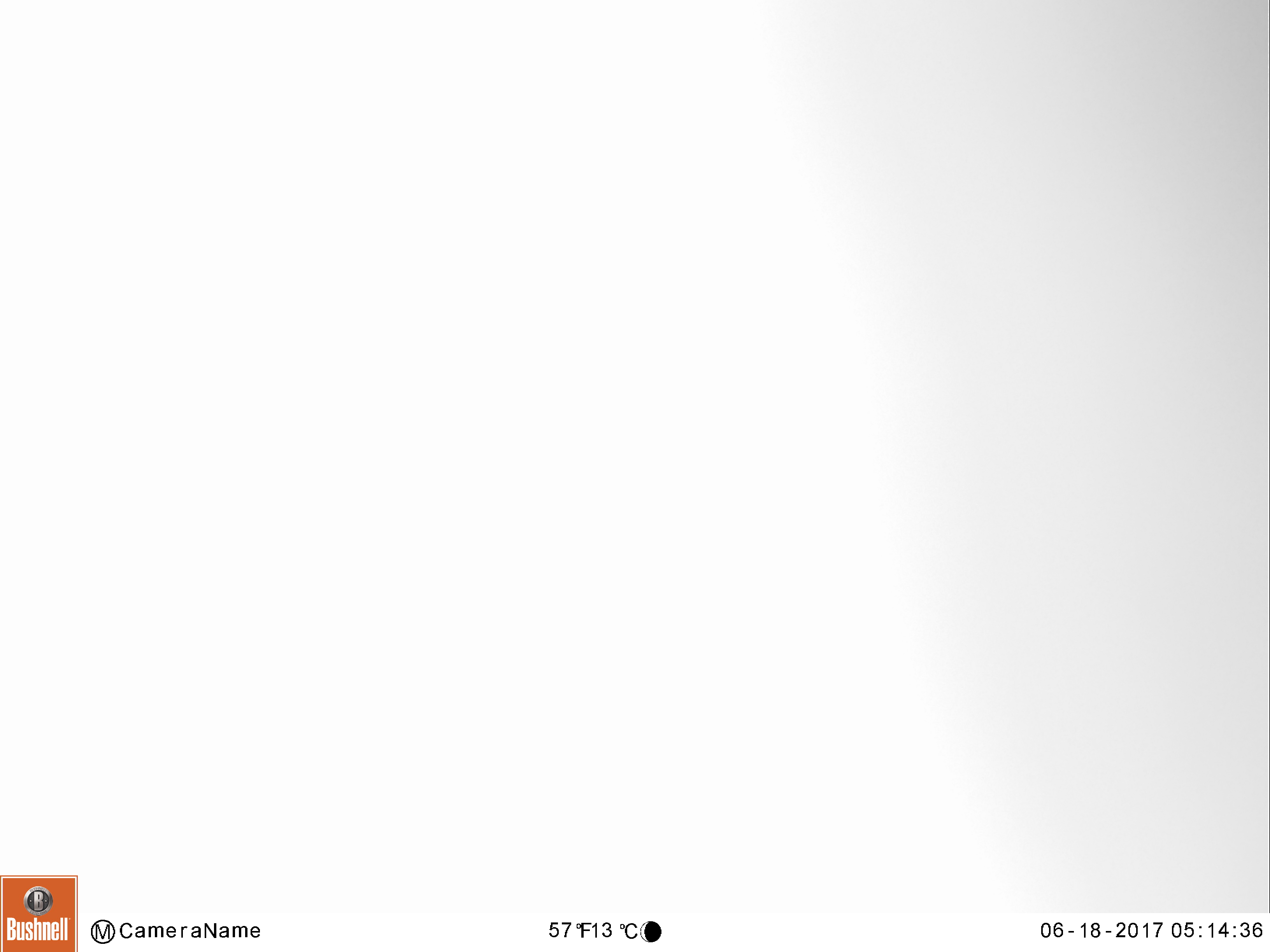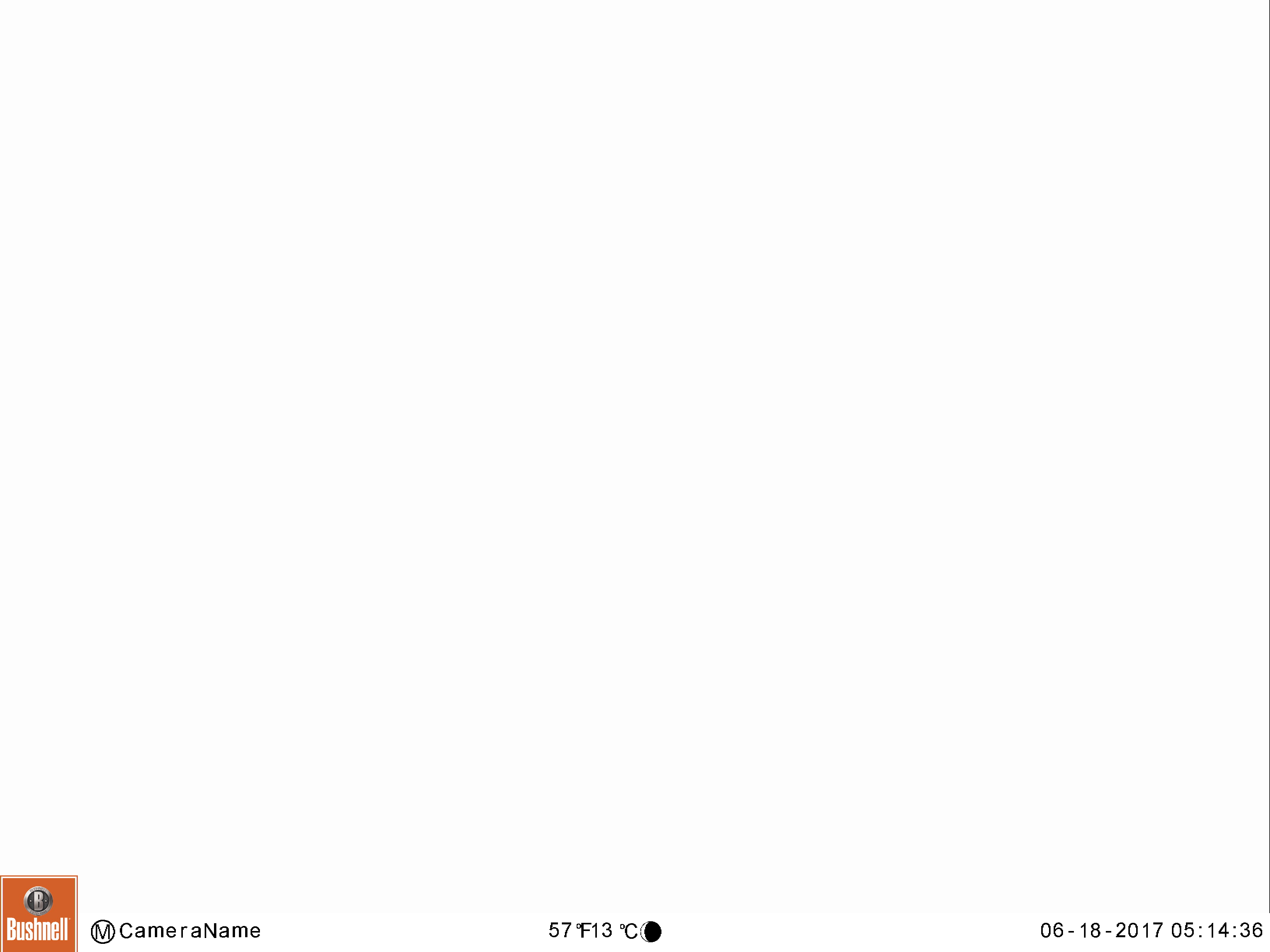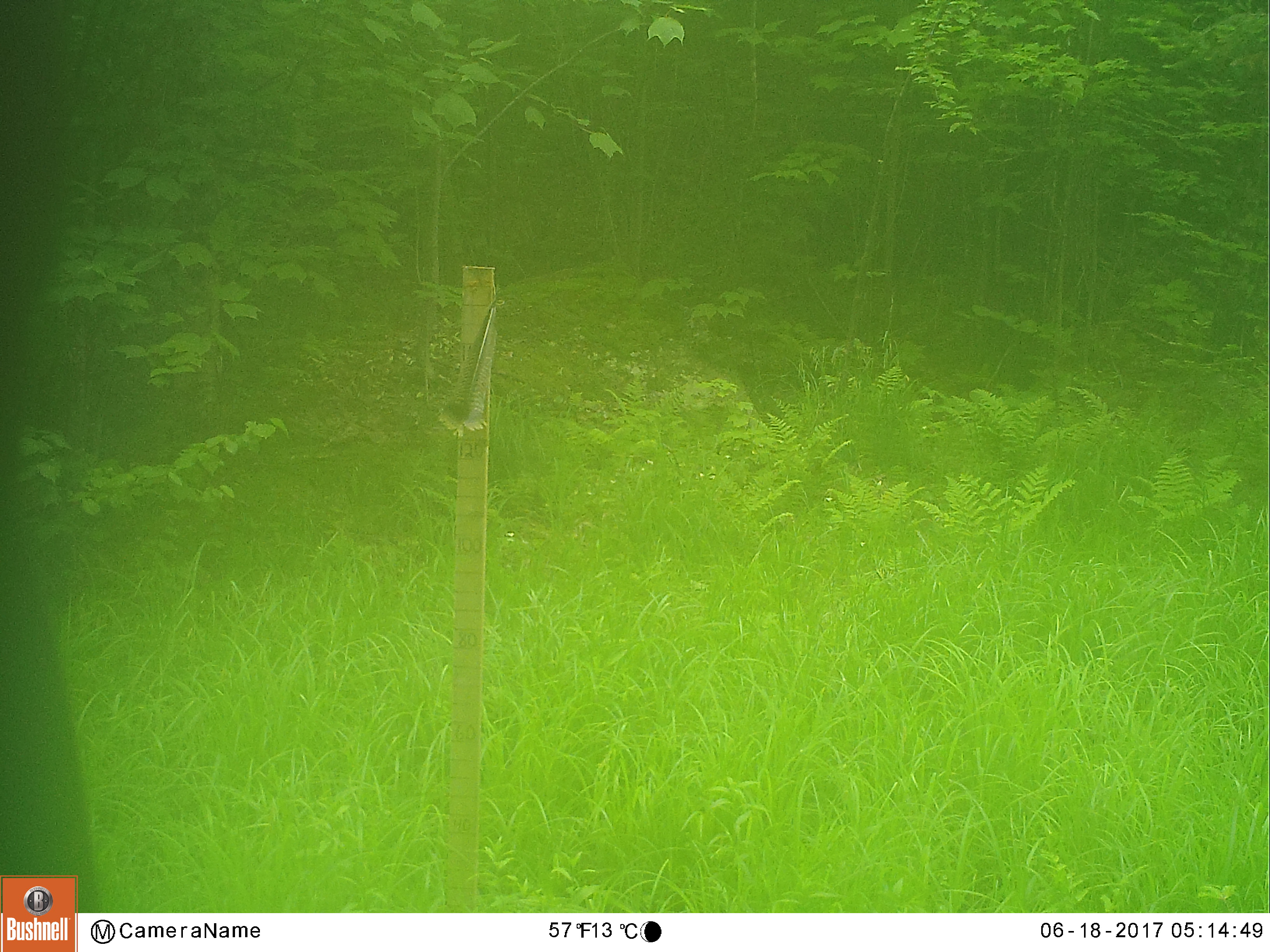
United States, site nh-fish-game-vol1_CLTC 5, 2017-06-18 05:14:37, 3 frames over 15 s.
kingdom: Animalia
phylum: Chordata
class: Mammalia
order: Artiodactyla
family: Cervidae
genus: Alces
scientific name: Alces alces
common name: moose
Moose (Alces alces).